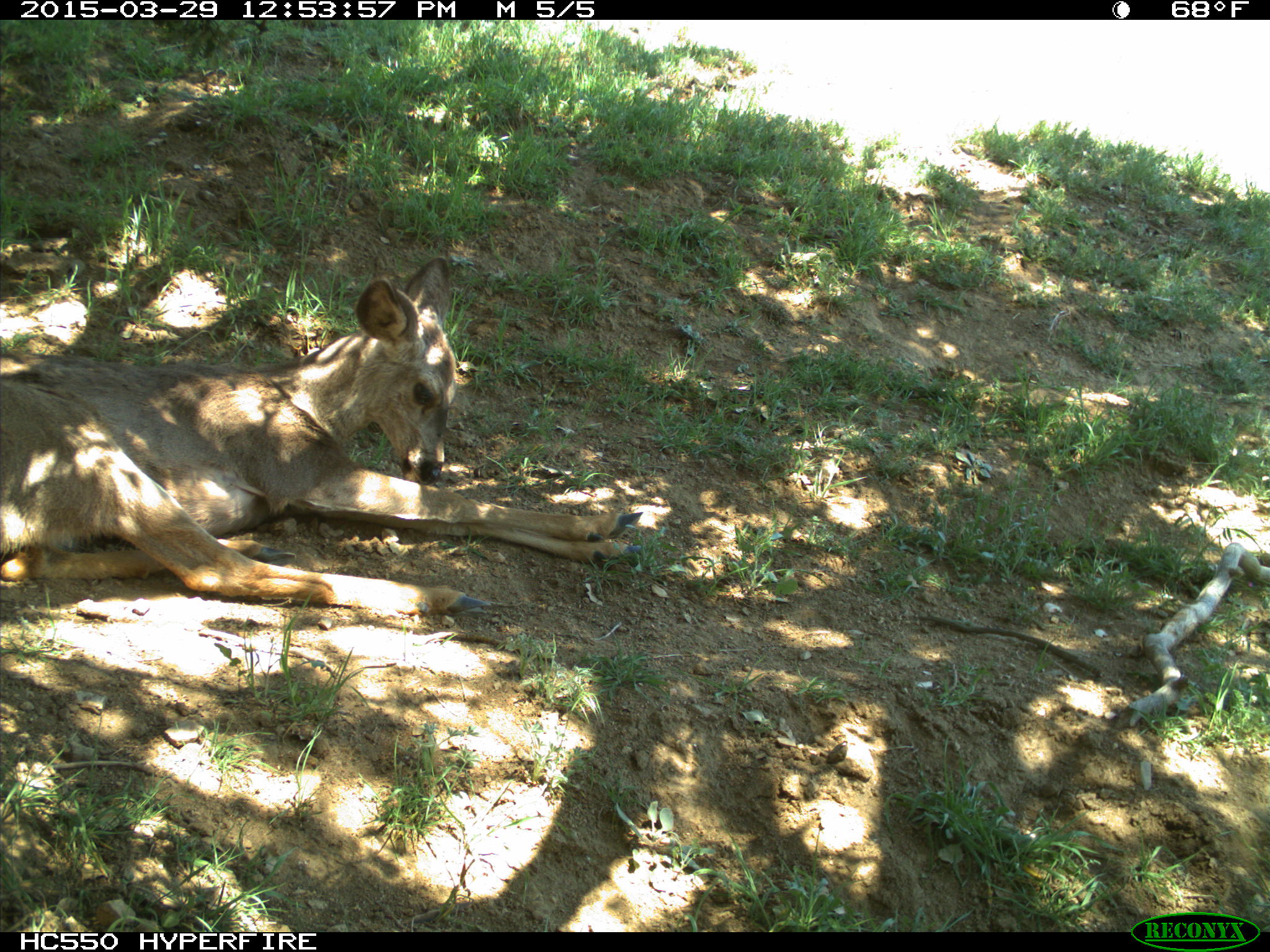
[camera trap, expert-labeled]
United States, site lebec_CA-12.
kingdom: Animalia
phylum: Chordata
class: Mammalia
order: Artiodactyla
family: Cervidae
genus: Odocoileus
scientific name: Odocoileus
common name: deer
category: unidentified deer